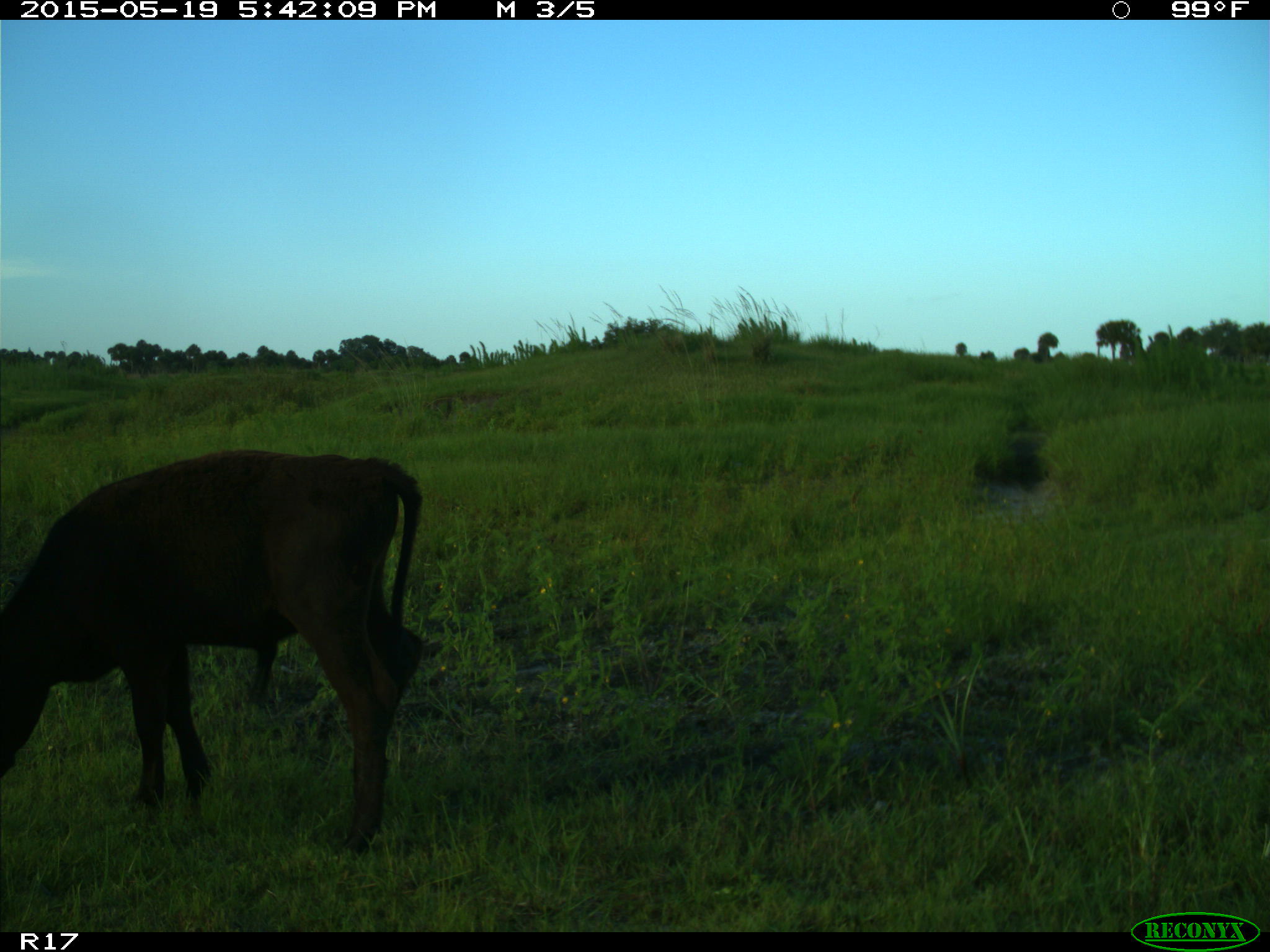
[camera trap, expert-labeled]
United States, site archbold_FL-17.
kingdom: Animalia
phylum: Chordata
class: Mammalia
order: Artiodactyla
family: Bovidae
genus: Bos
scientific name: Bos taurus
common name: domestic cow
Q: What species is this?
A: Bos taurus (domestic cow).